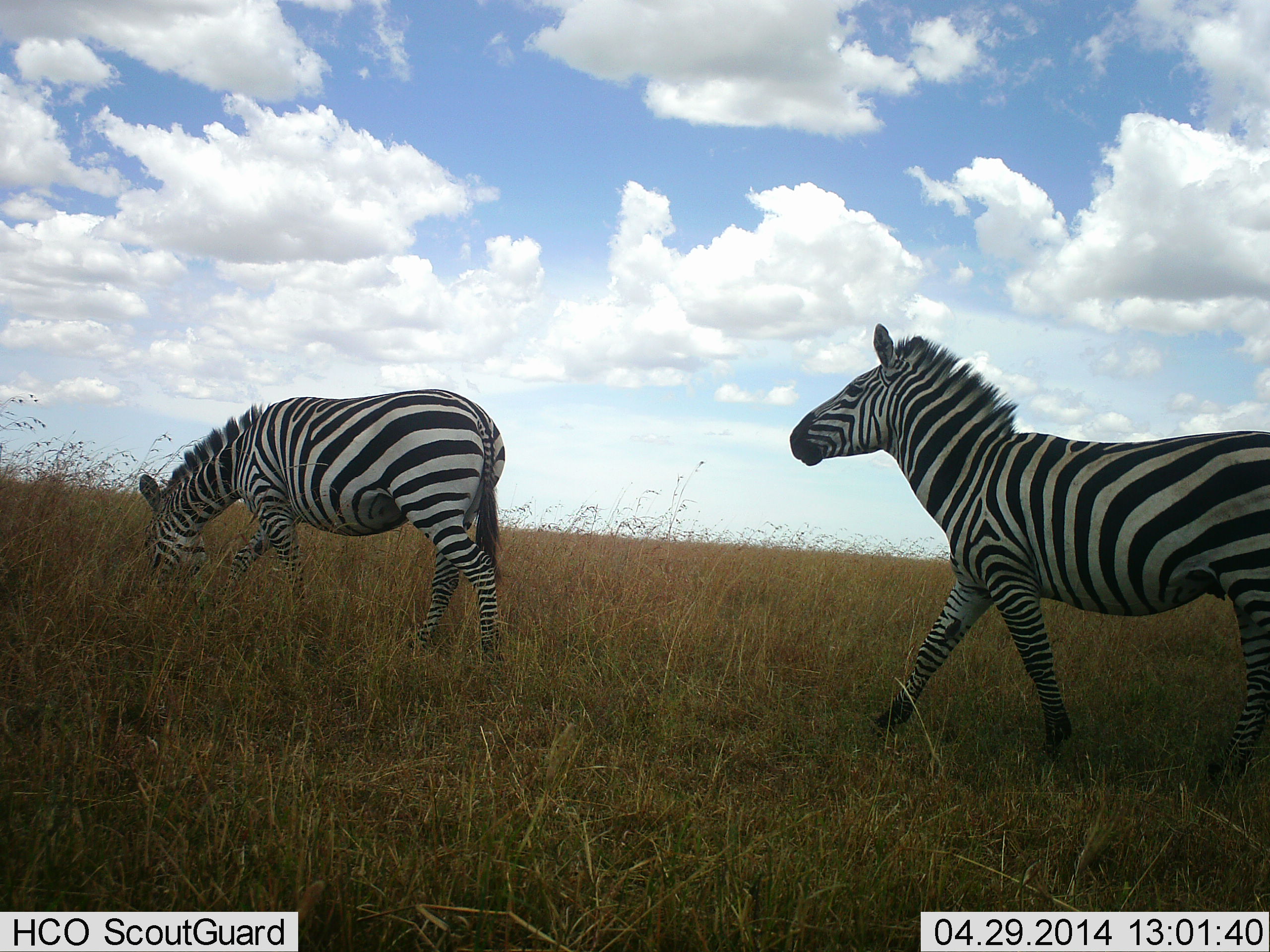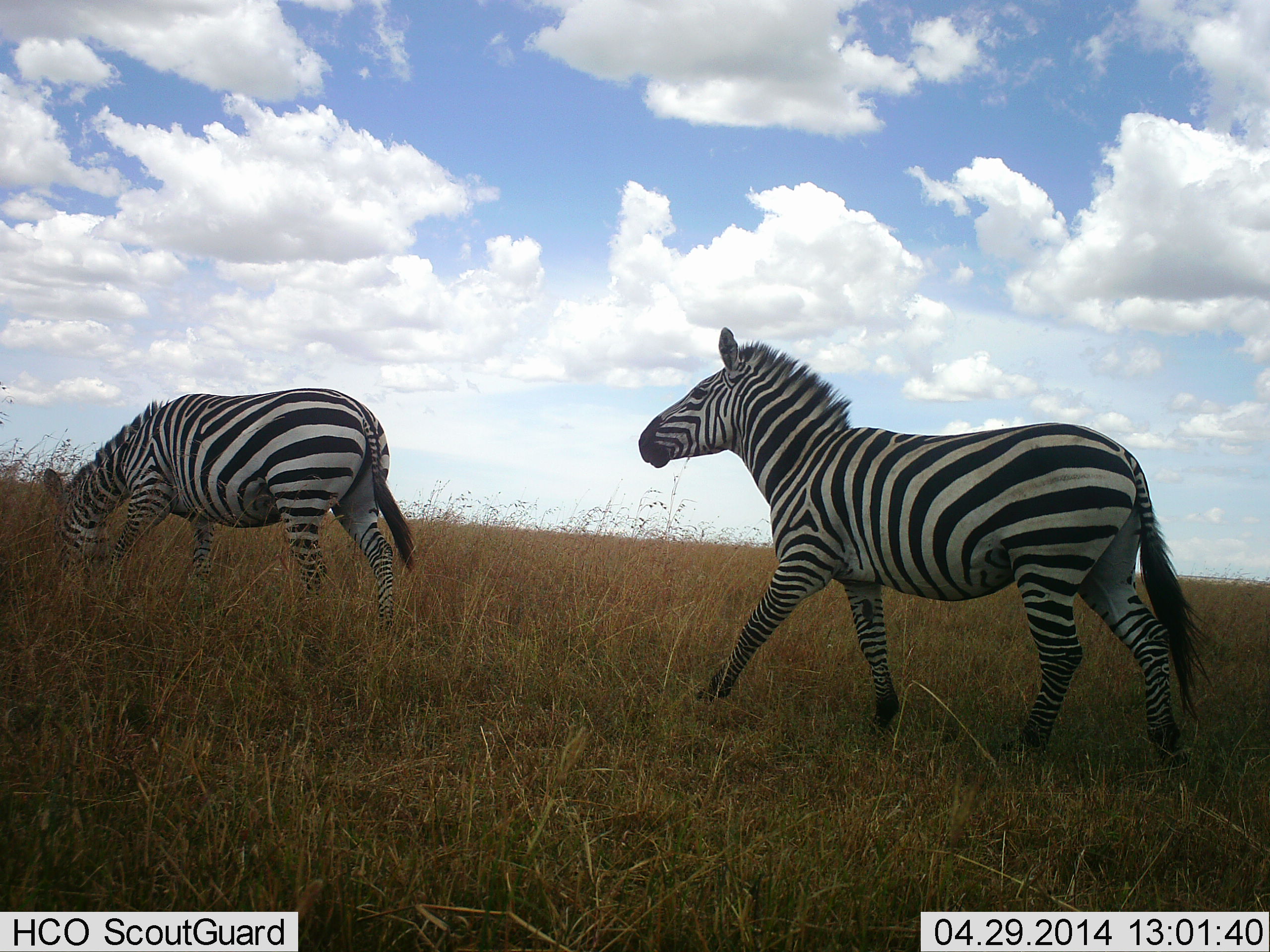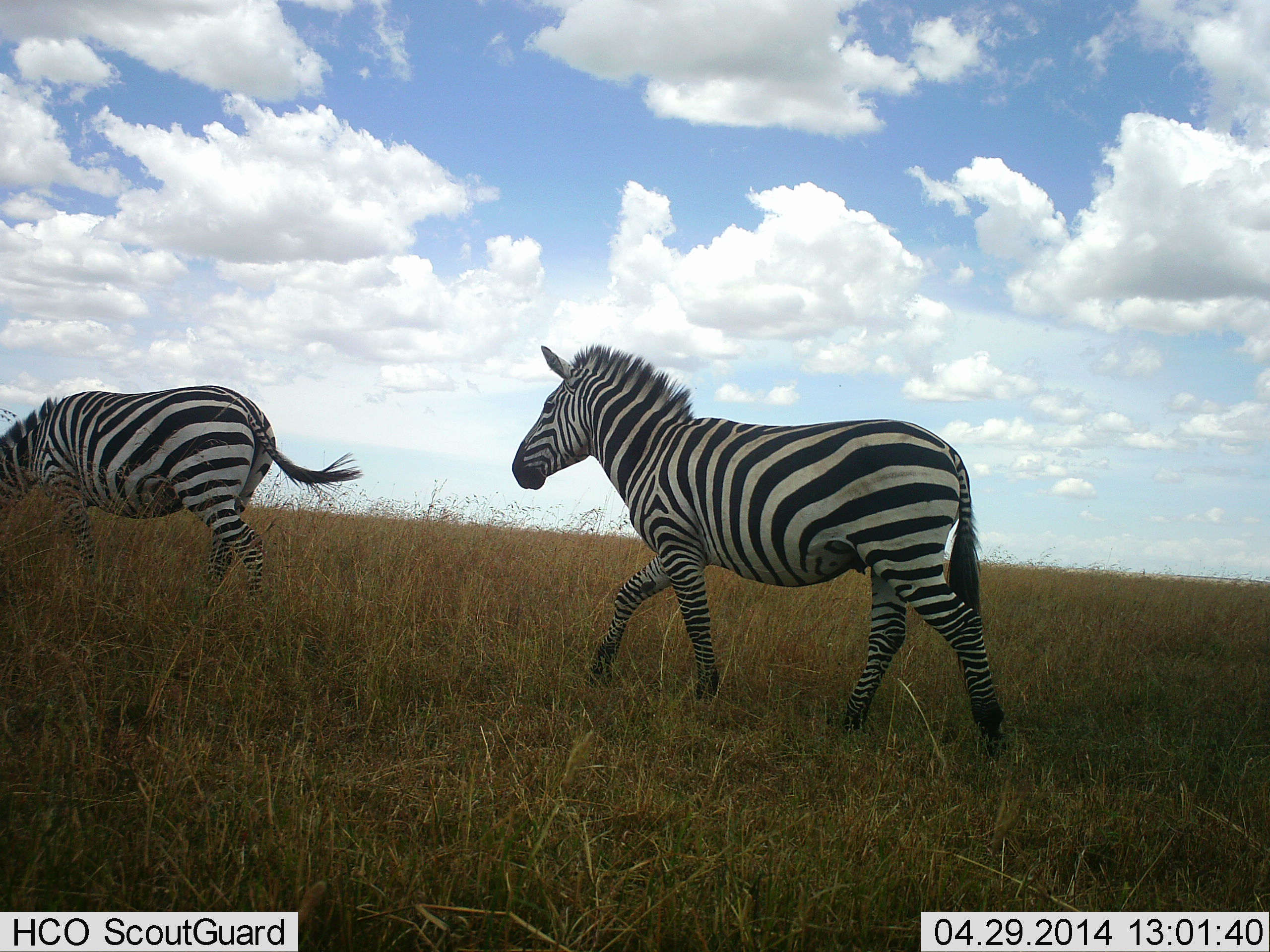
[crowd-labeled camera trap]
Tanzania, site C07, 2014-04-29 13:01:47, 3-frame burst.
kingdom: Animalia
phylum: Chordata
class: Mammalia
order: Perissodactyla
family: Equidae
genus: Equus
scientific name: Equus quagga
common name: plains zebra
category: zebra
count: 2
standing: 0%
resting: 0%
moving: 100%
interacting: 0%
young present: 0%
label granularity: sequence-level